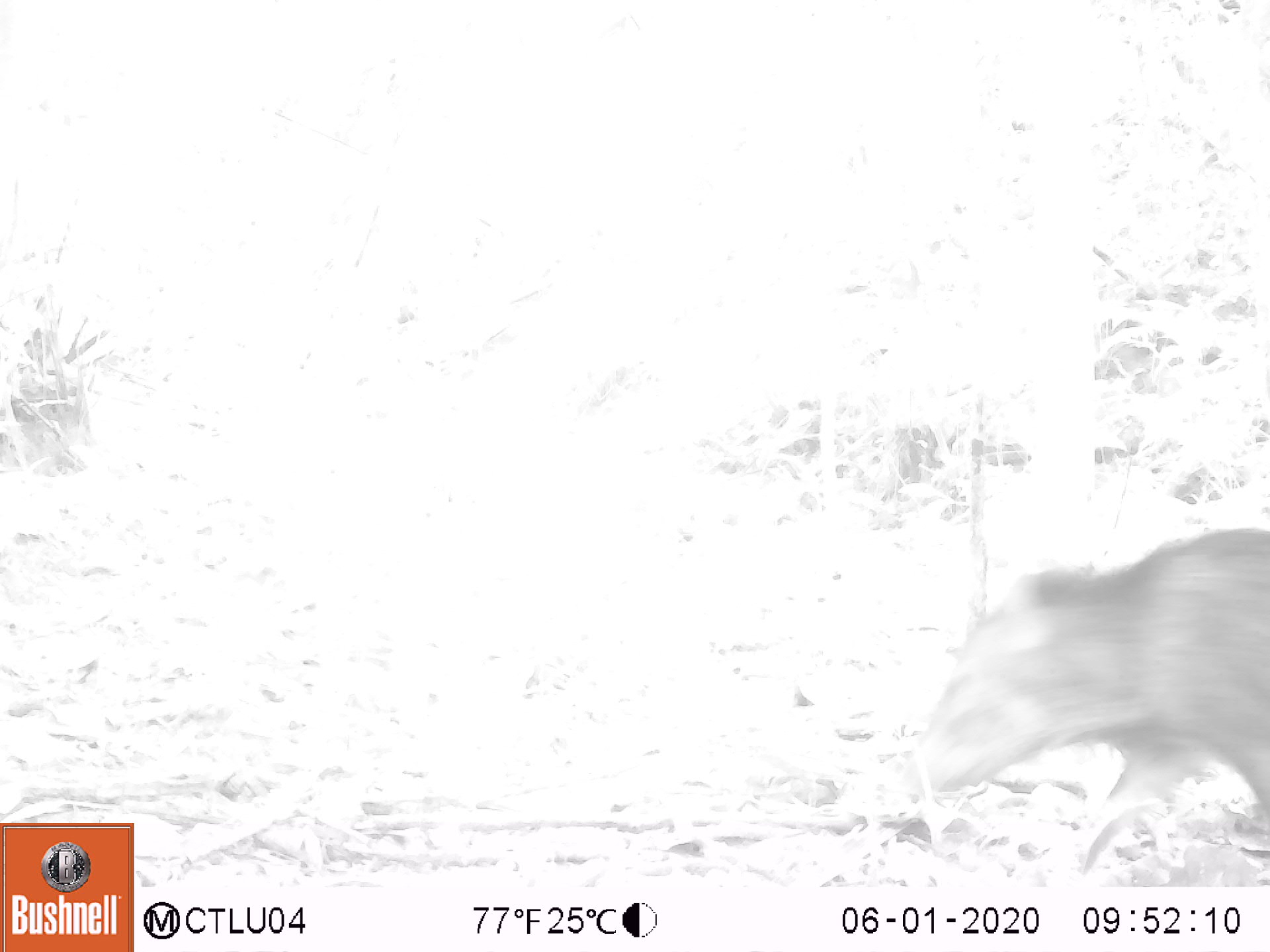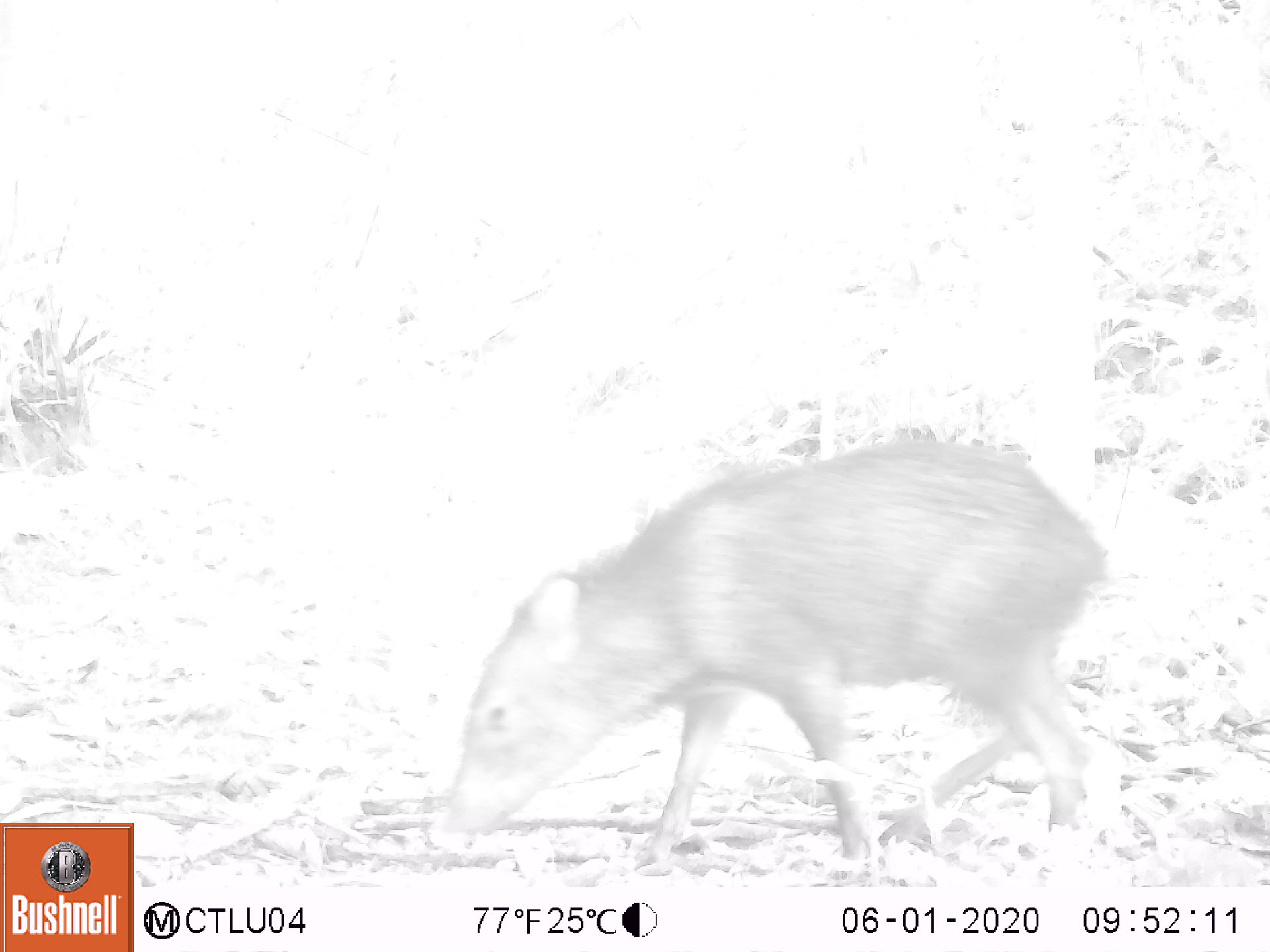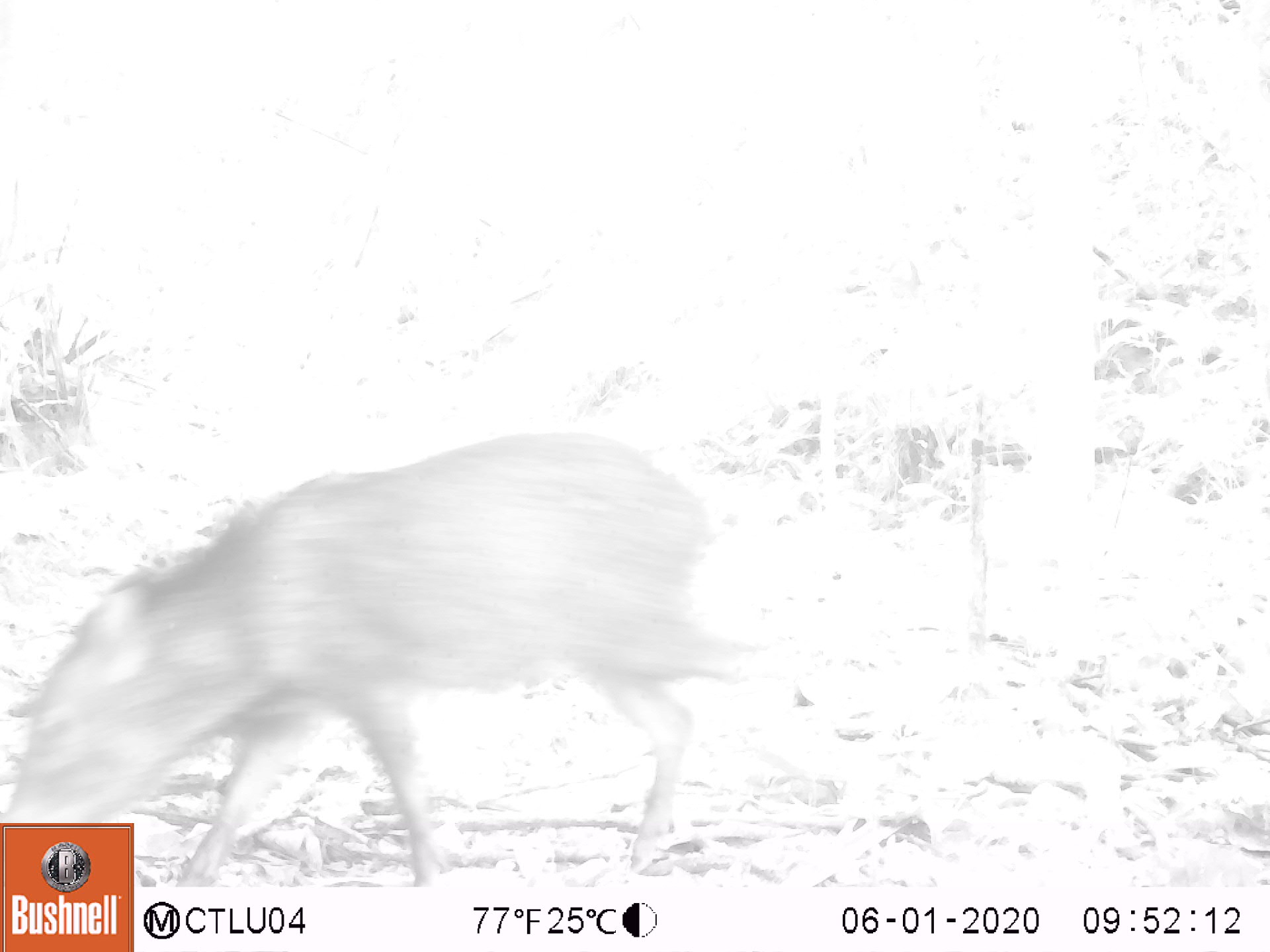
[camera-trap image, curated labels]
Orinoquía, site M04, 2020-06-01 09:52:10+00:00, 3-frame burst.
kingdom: Animalia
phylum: Chordata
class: Mammalia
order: Artiodactyla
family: Tayassuidae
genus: Pecari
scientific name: Pecari tajacu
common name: collared peccary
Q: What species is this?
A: Collared peccary (Pecari tajacu).